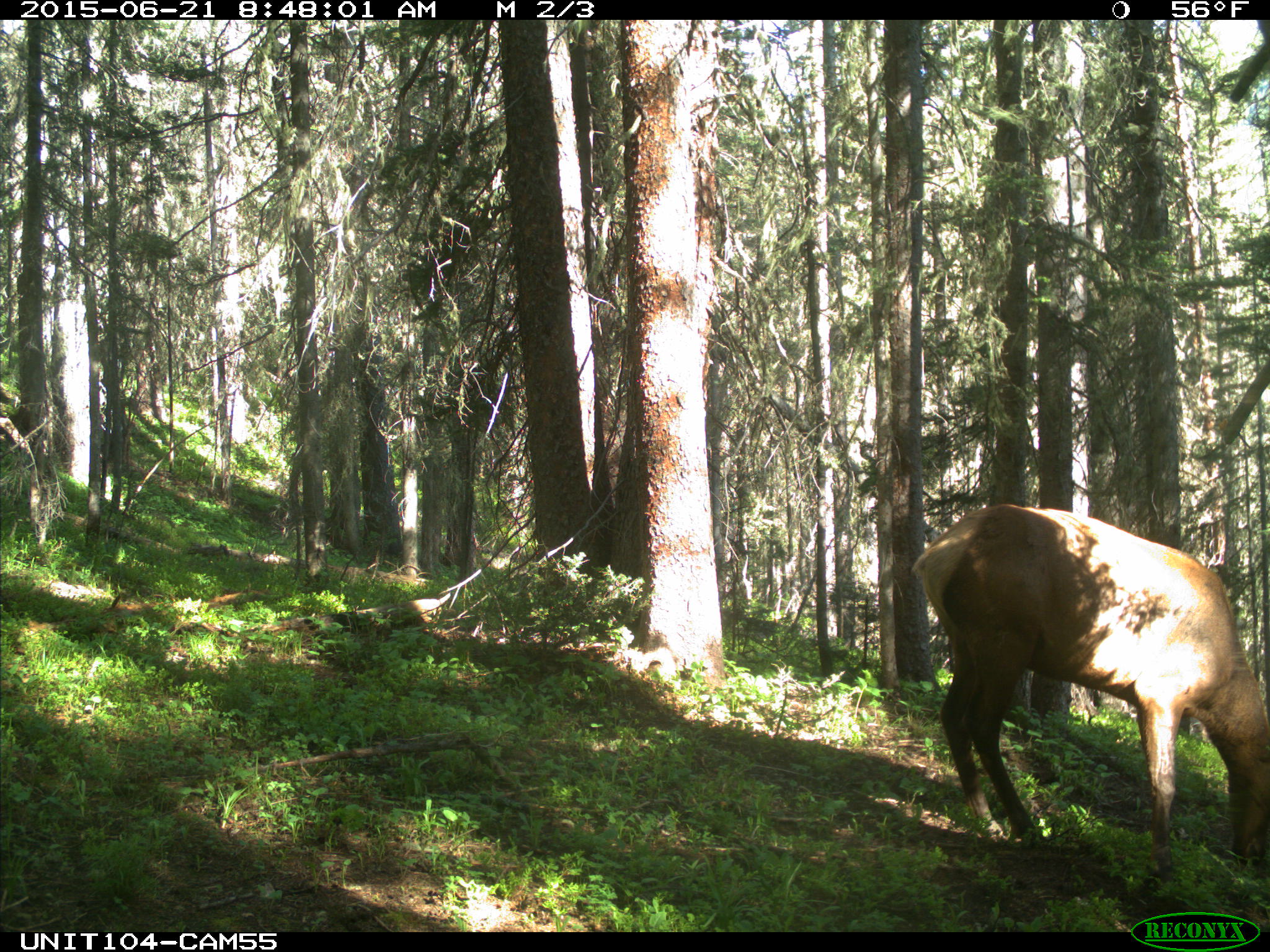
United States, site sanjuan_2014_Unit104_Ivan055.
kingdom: Animalia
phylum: Chordata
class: Mammalia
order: Artiodactyla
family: Cervidae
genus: Cervus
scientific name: Cervus elaphus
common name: red deer